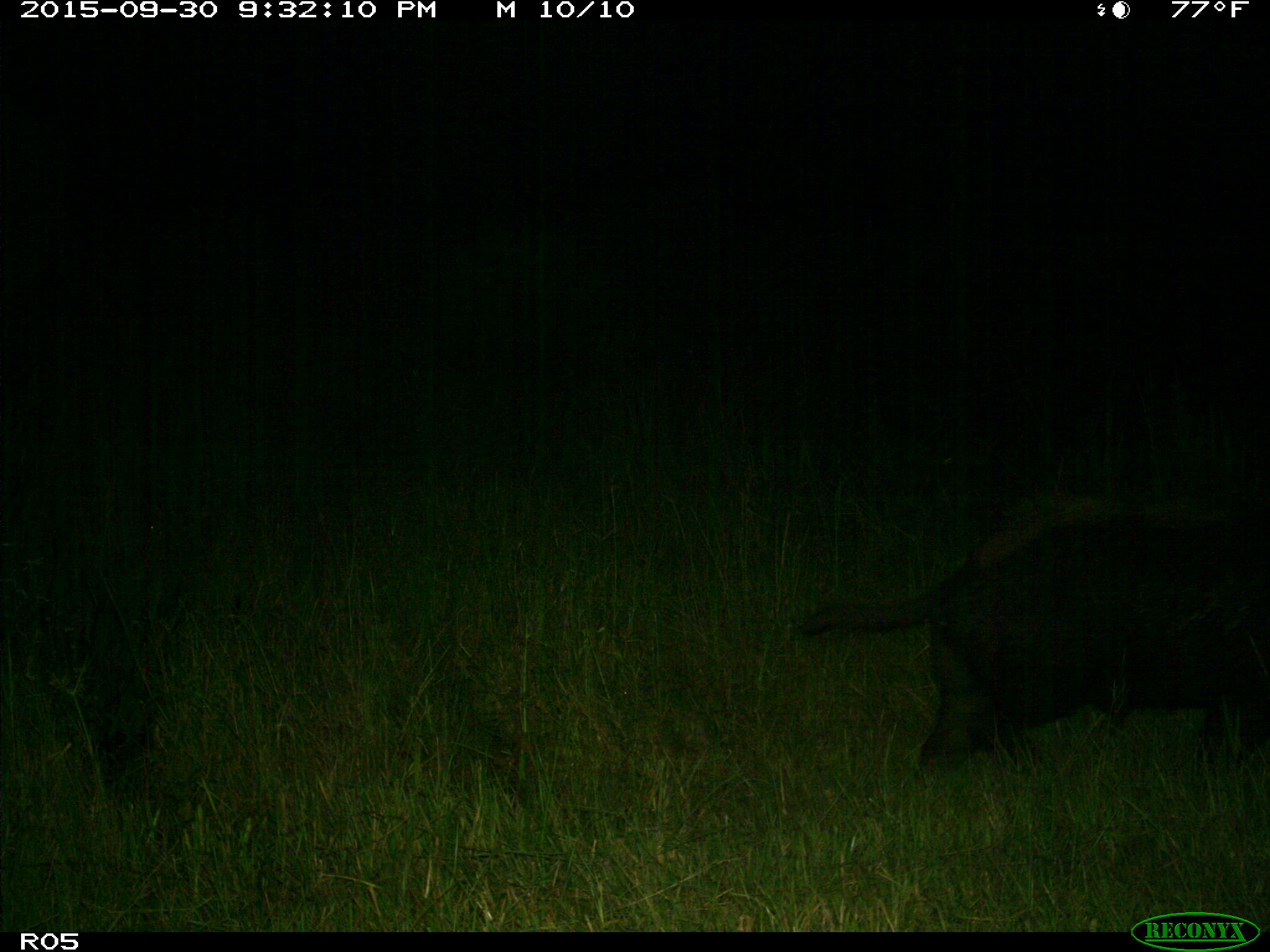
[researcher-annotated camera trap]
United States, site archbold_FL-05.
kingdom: Animalia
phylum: Chordata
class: Mammalia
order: Artiodactyla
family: Suidae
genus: Sus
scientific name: Sus scrofa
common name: wild boar